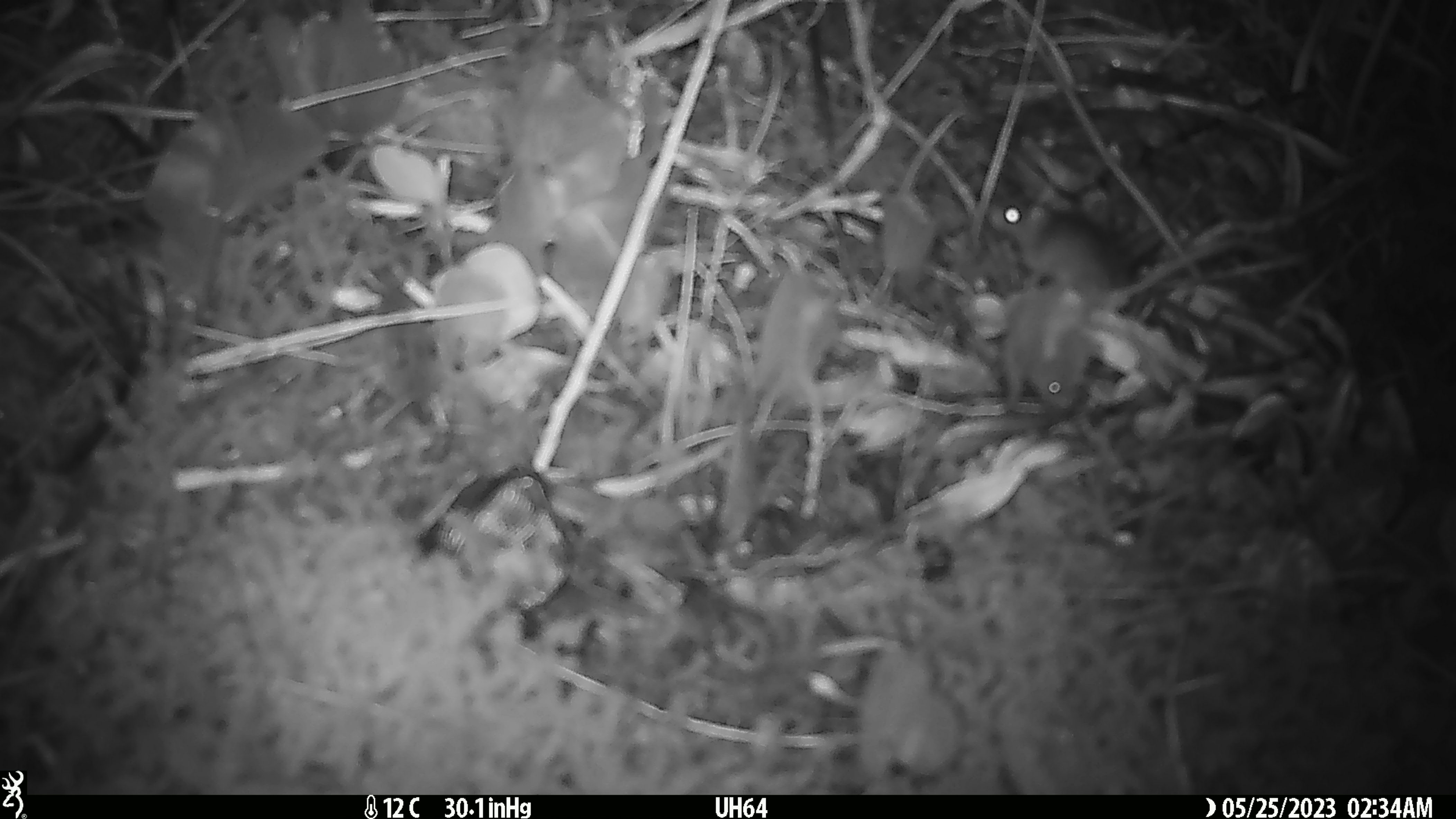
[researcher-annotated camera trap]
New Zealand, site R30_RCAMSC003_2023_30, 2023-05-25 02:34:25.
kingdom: Animalia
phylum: Chordata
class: Mammalia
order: Rodentia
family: Muridae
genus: Mus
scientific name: Mus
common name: mouse